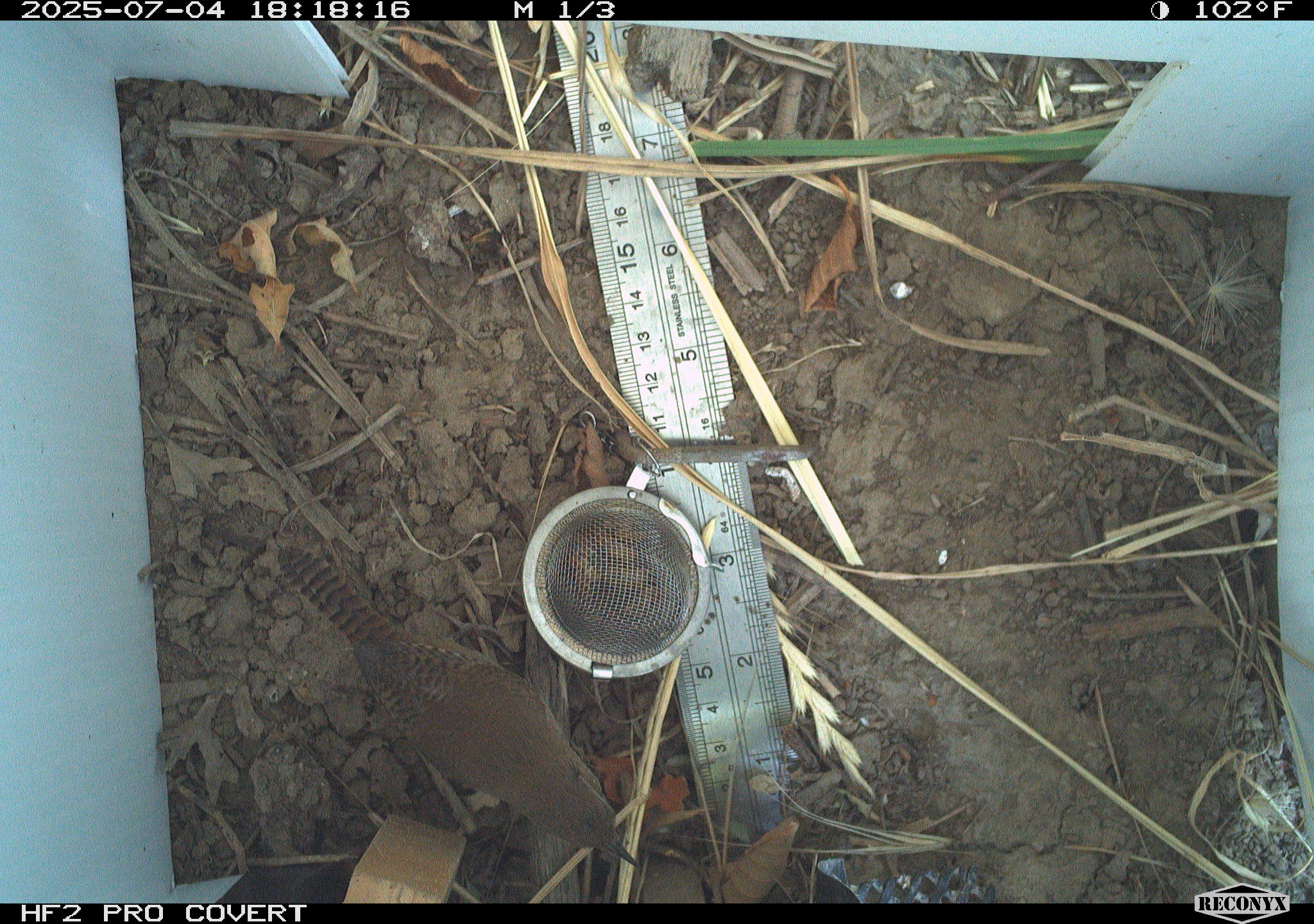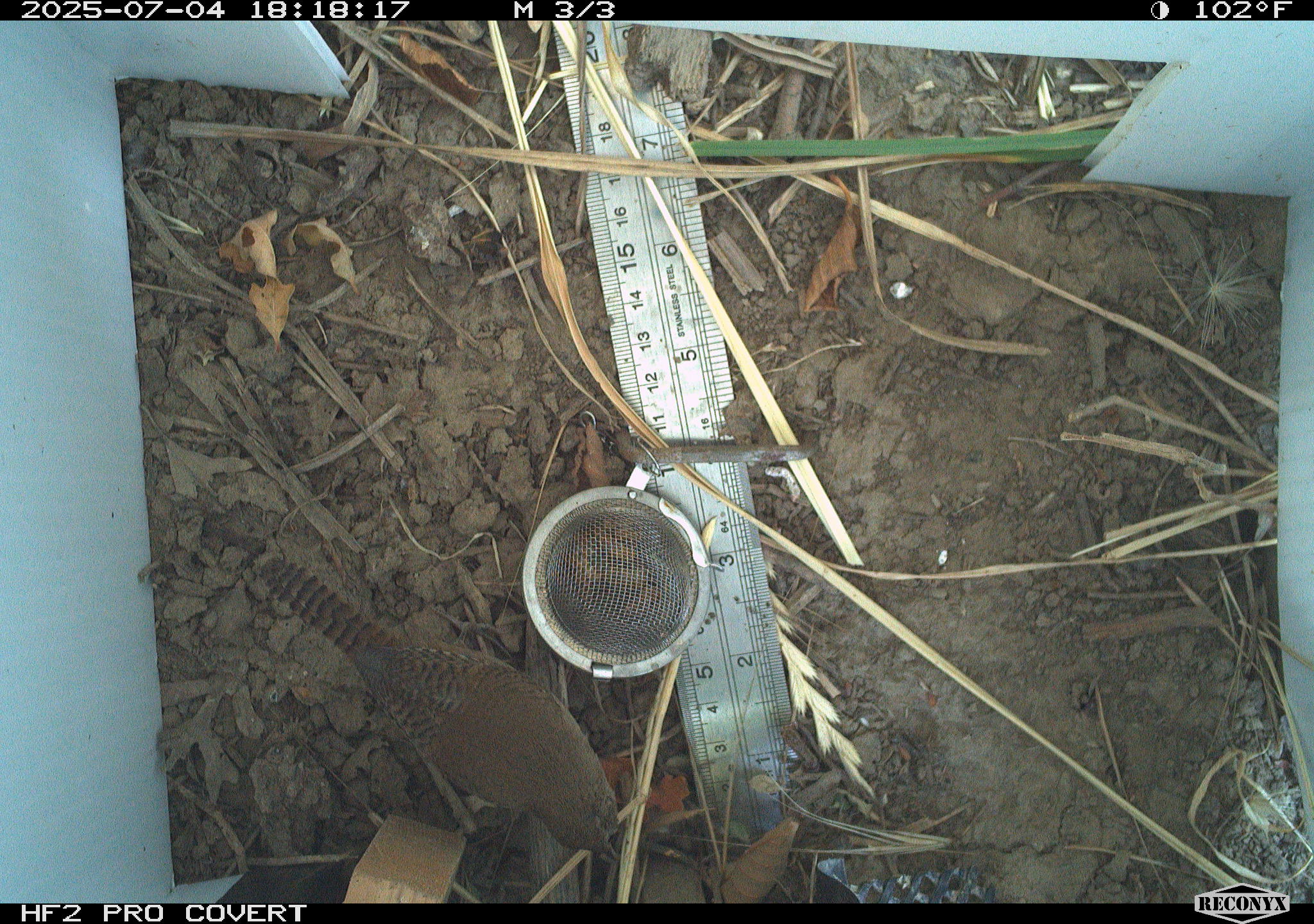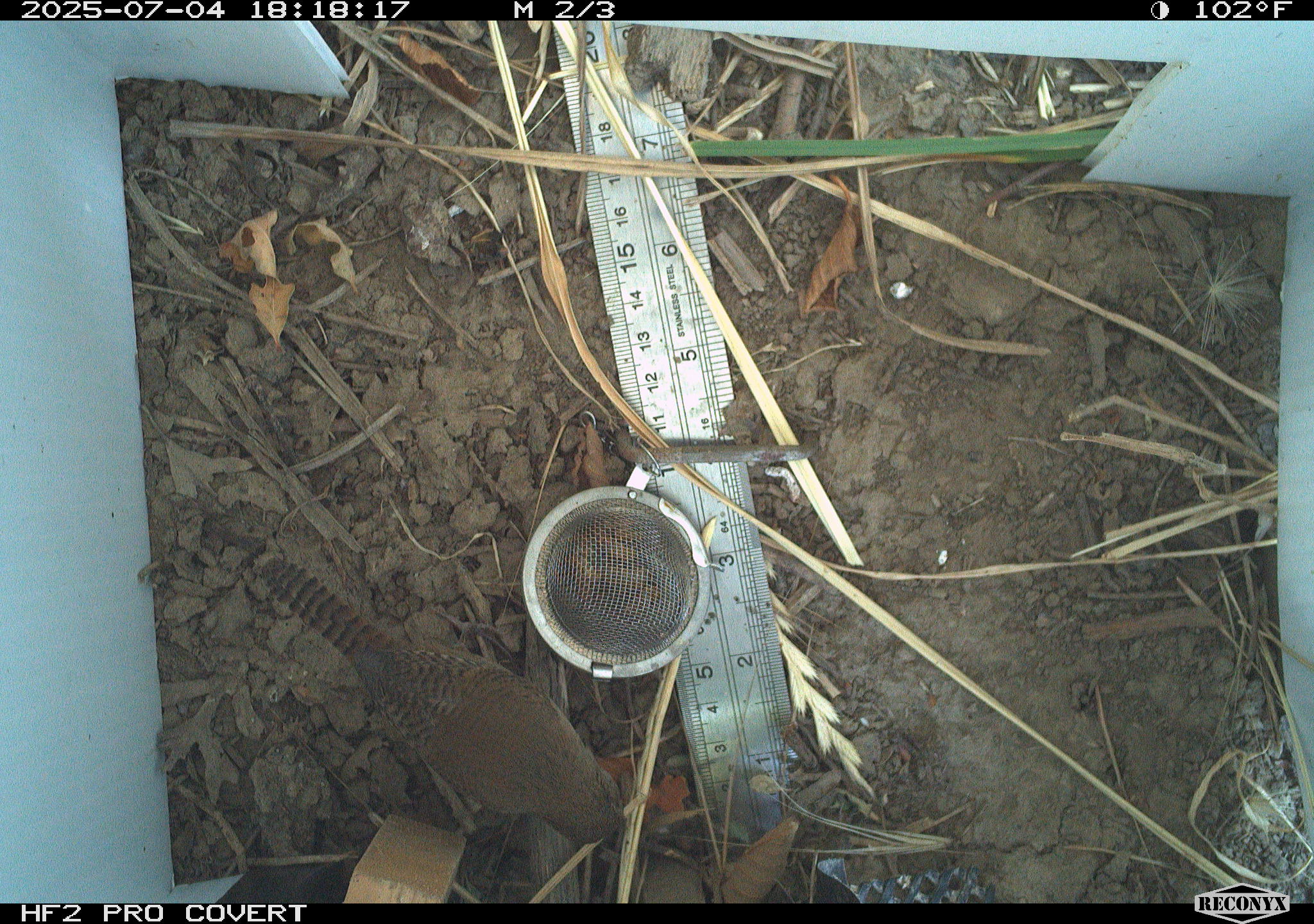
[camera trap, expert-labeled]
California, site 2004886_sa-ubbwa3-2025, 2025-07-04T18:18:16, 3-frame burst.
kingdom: Animalia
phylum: Chordata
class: Aves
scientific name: Aves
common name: bird